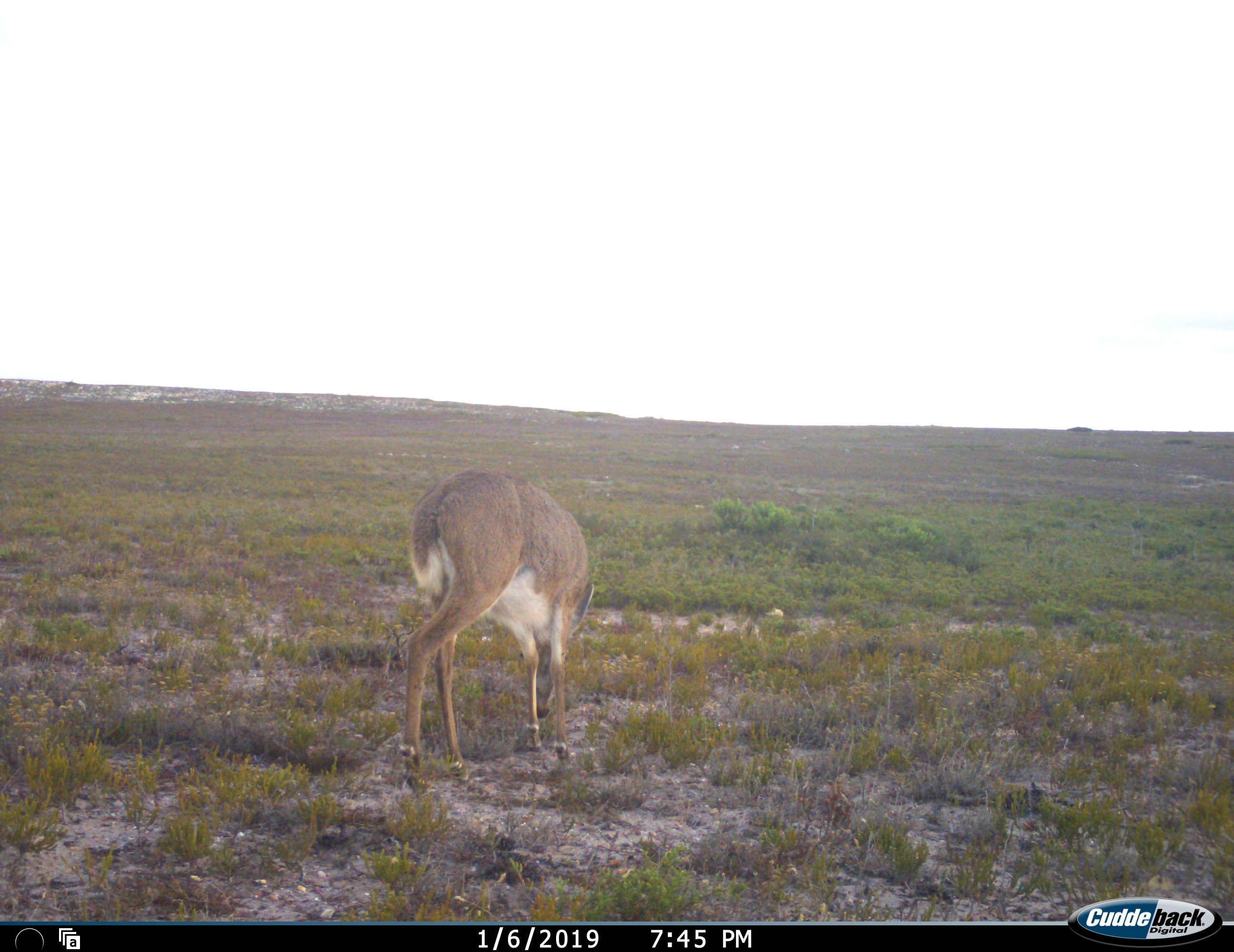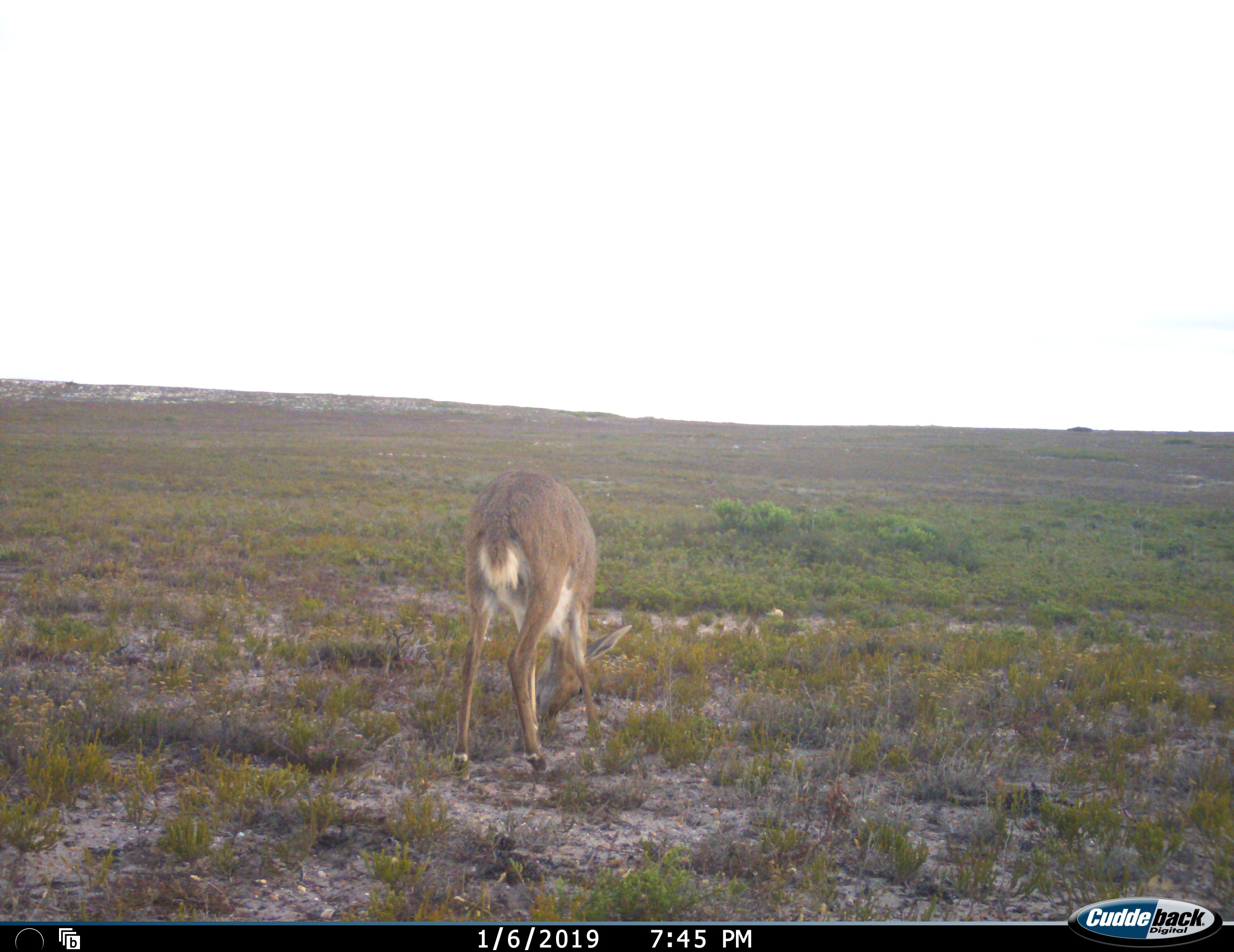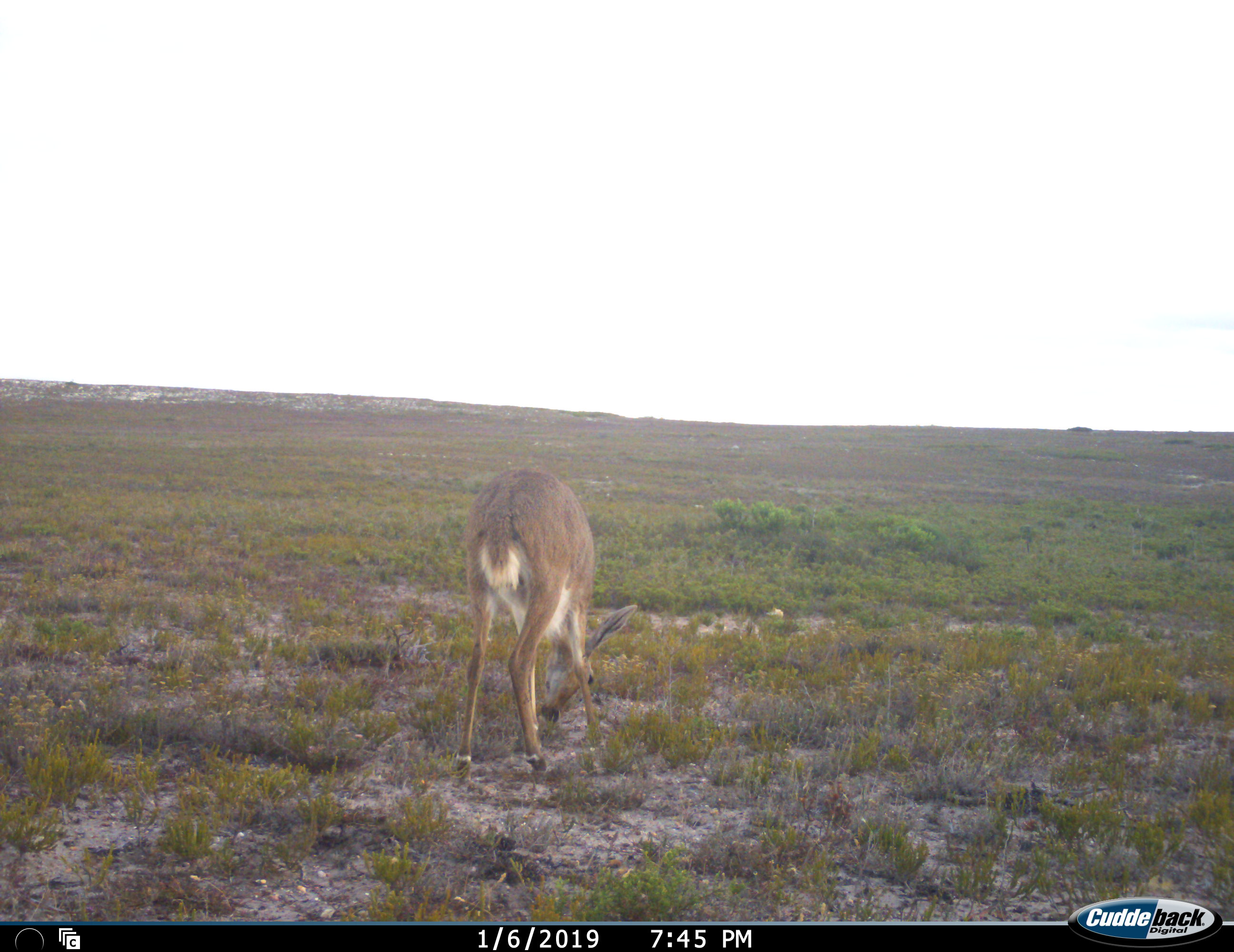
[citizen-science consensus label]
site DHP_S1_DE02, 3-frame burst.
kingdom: Animalia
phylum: Chordata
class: Mammalia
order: Artiodactyla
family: Bovidae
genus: Pelea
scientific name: Pelea capreolus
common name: grey rhebok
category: rhebokgrey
Rhebokgrey (grey rhebok) (Pelea capreolus), count 1. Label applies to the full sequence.